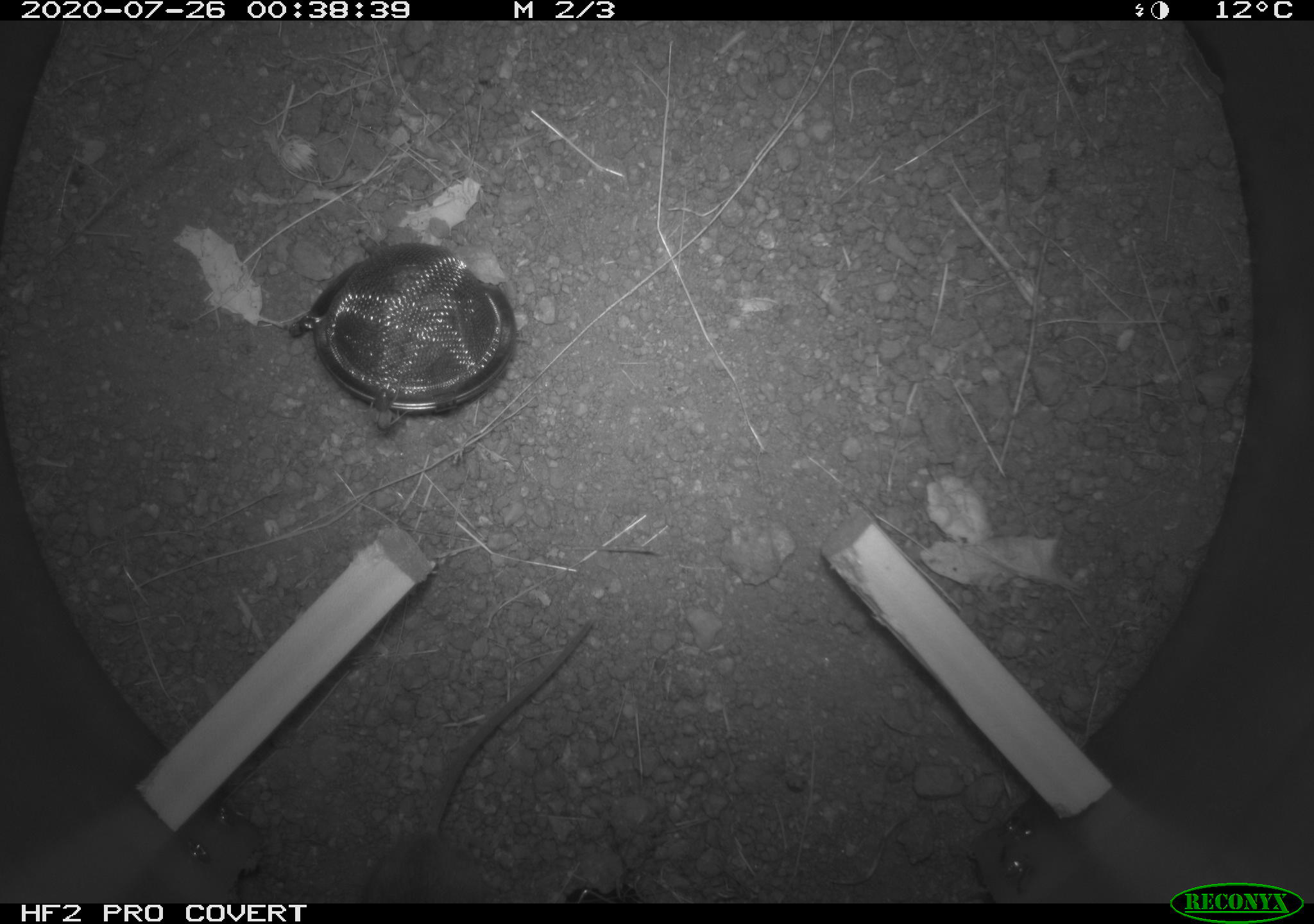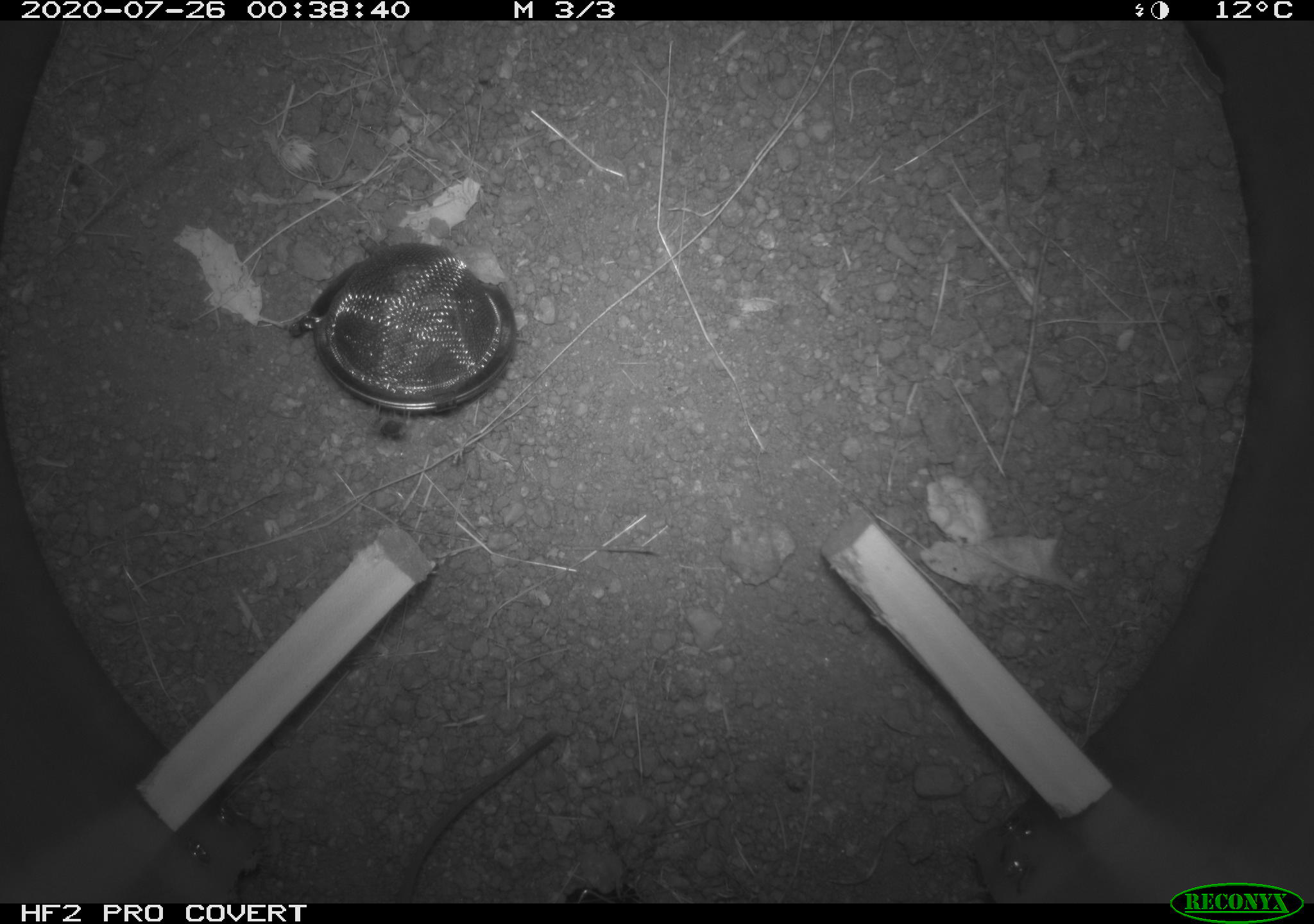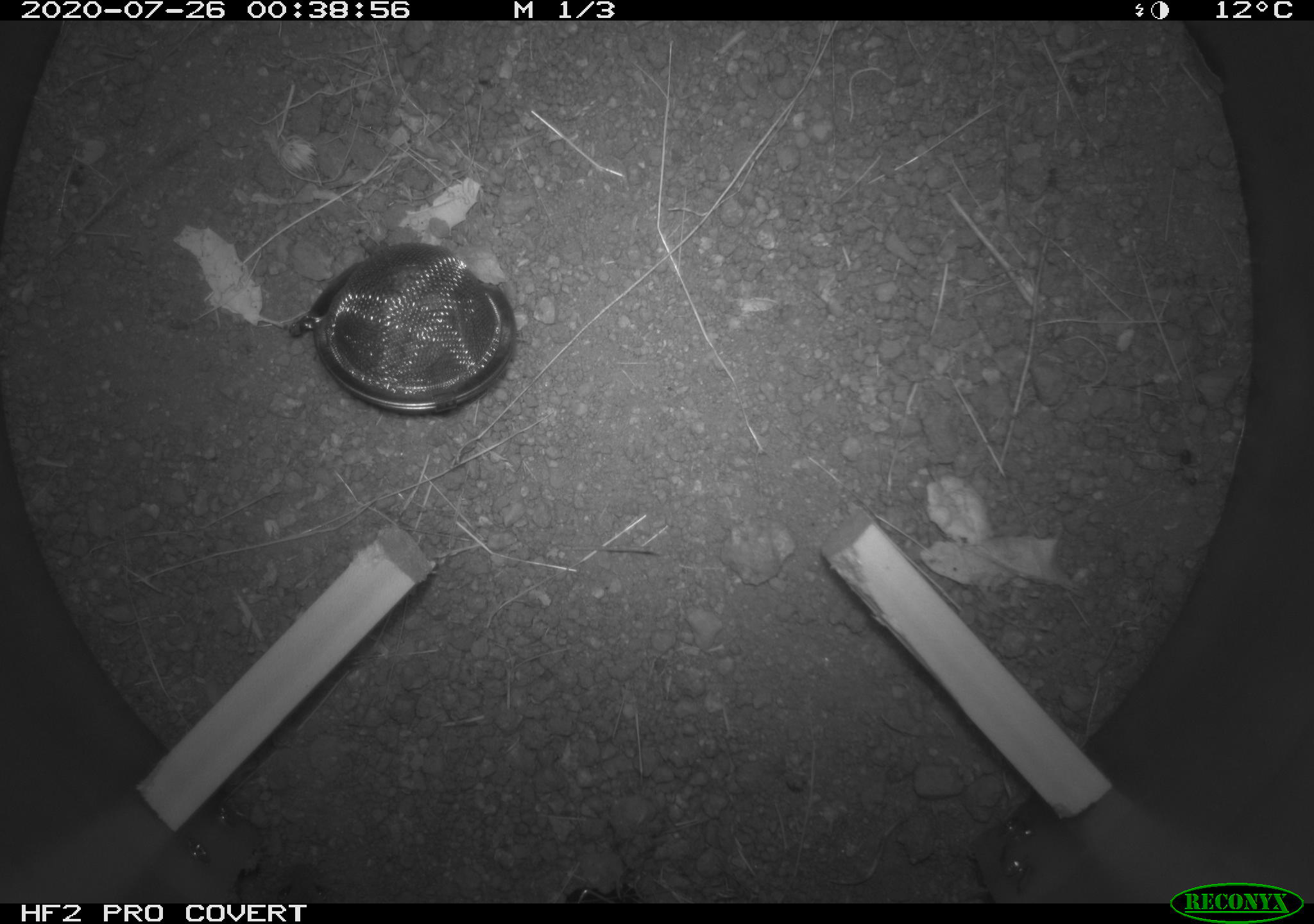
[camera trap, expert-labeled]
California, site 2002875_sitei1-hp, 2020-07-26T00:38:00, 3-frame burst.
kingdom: Animalia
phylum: Chordata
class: Mammalia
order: Rodentia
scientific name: Rodentia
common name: rodent